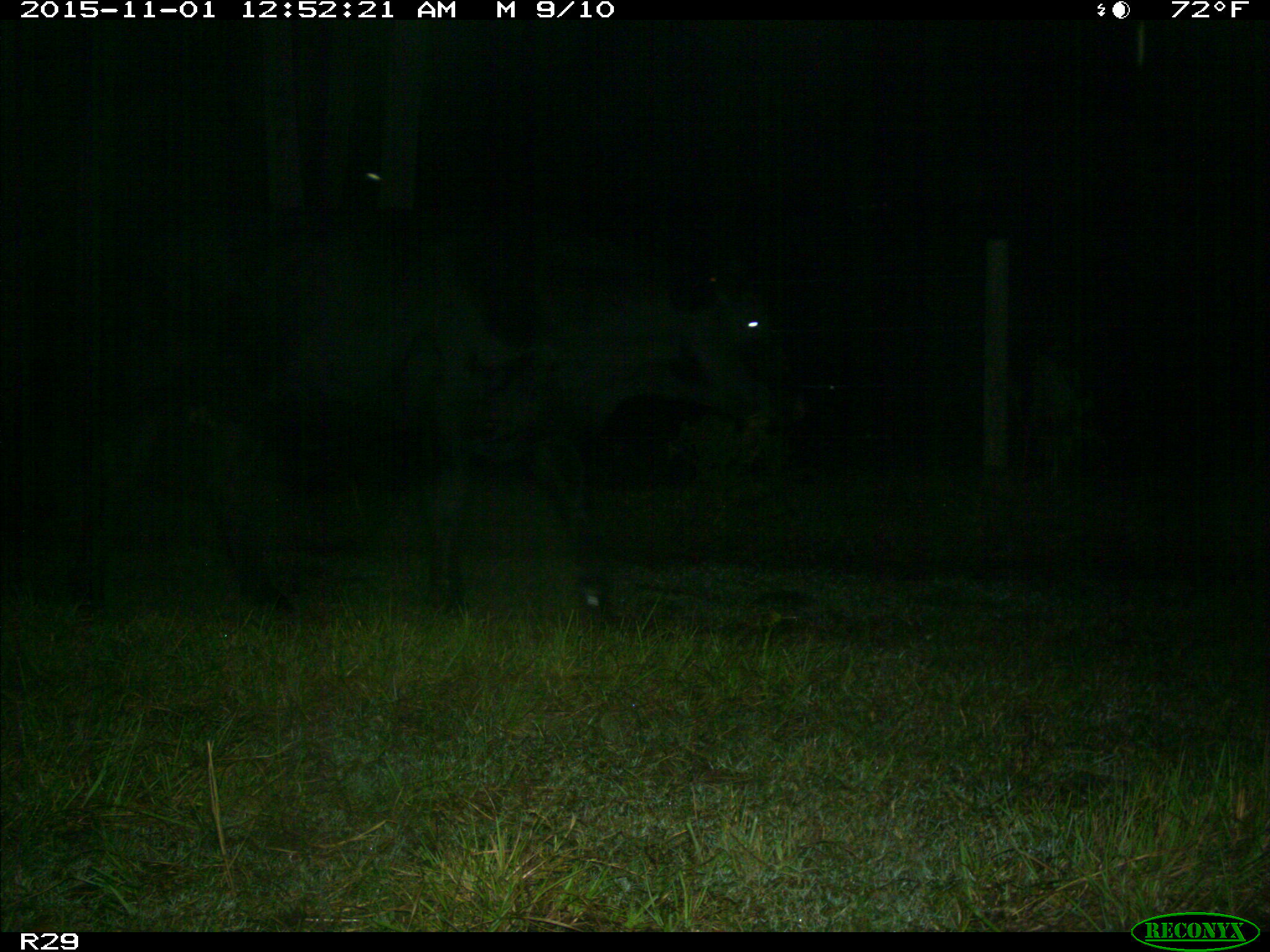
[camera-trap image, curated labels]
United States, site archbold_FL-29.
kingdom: Animalia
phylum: Chordata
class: Mammalia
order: Artiodactyla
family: Bovidae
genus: Bos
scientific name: Bos taurus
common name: domestic cow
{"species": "Bos taurus (domestic cow)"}